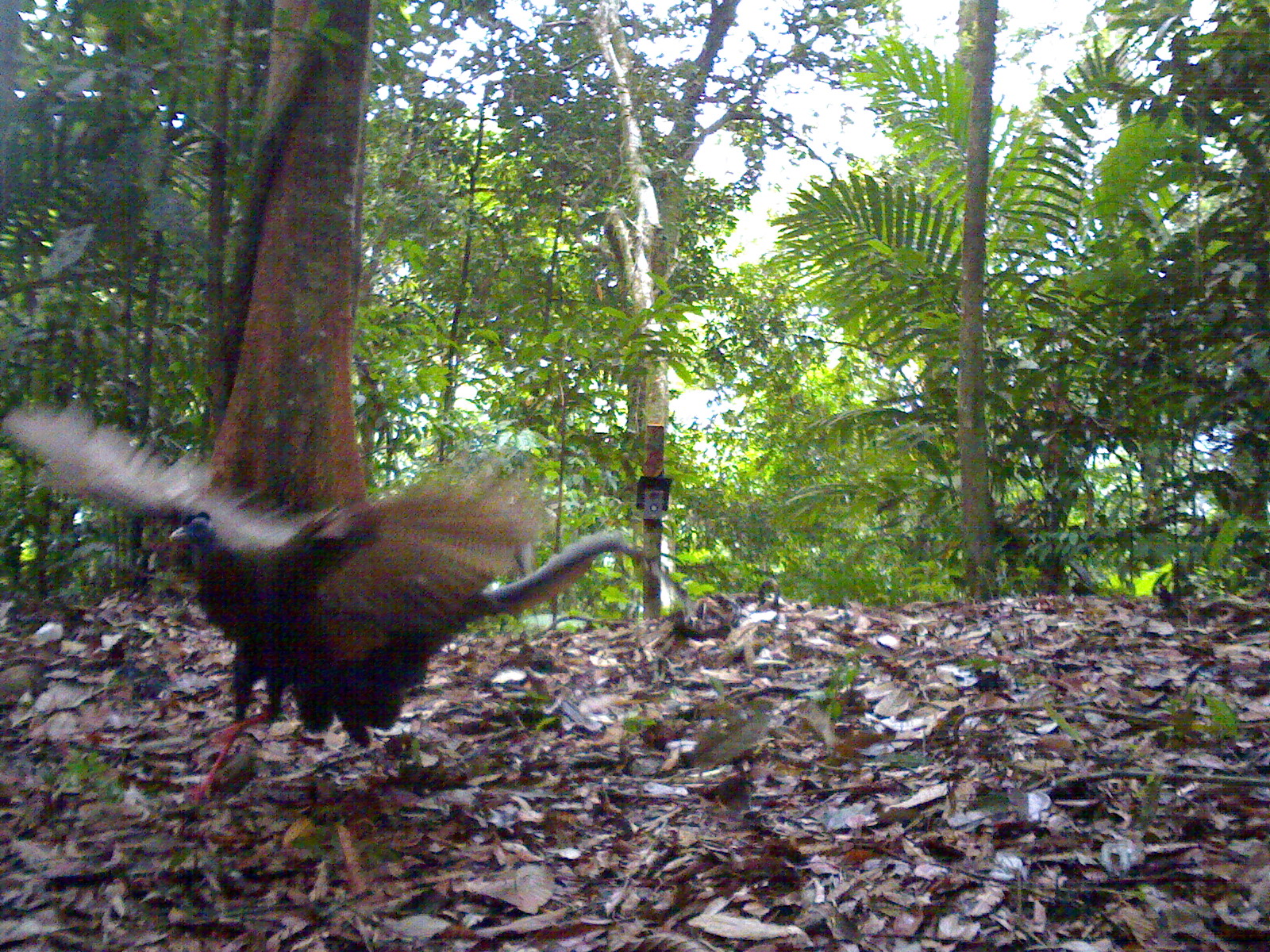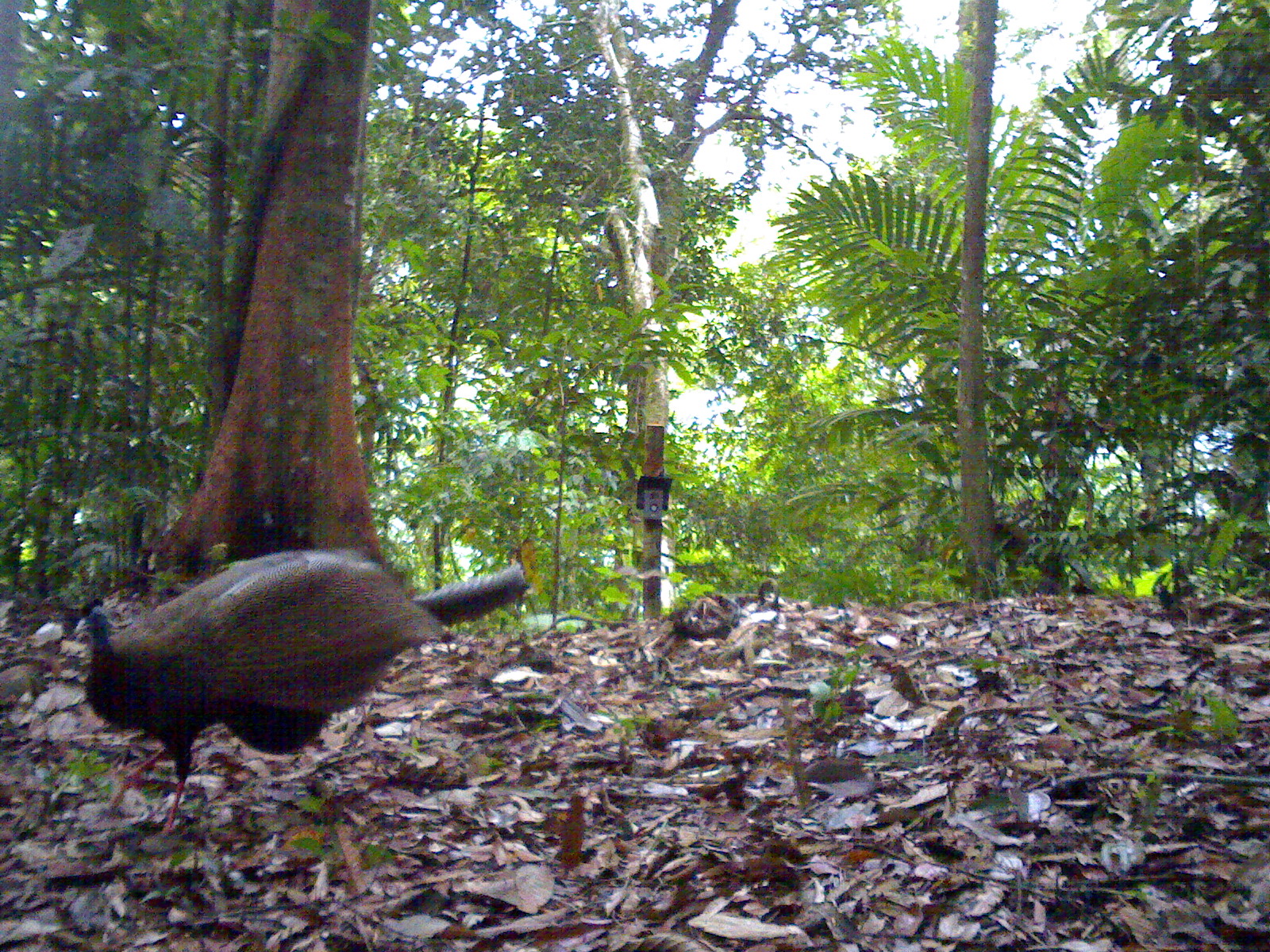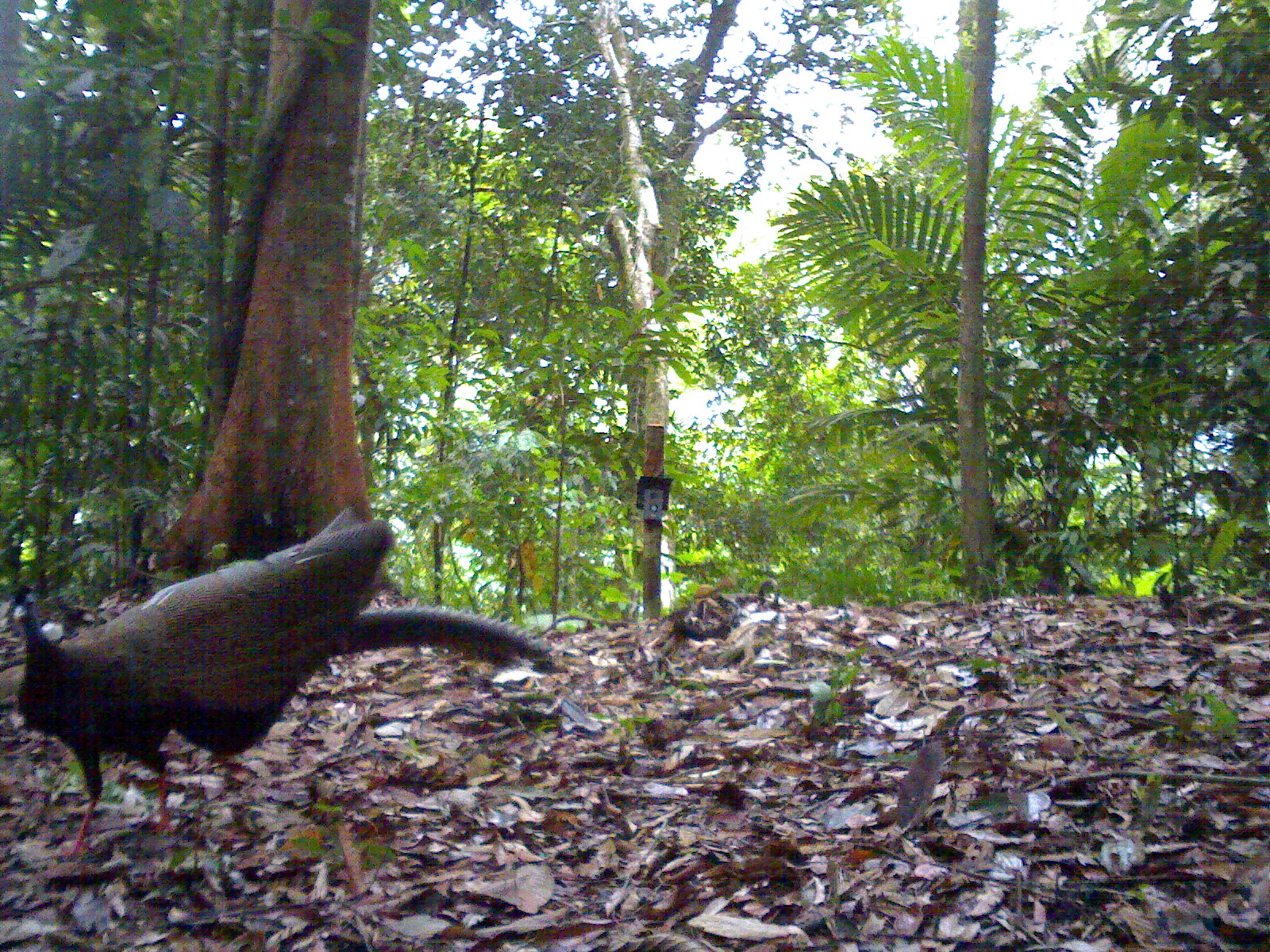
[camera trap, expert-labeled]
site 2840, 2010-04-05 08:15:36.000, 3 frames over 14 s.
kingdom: Animalia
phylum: Chordata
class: Aves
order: Galliformes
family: Phasianidae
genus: Argusianus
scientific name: Argusianus argus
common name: great argus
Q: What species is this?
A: Argusianus argus (great argus).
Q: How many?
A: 1.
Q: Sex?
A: Female.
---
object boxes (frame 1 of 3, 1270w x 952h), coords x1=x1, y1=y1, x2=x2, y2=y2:
argusianus argus: x1=0, y1=395, x2=679, y2=805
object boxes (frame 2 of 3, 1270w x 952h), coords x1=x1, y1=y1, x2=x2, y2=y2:
argusianus argus: x1=69, y1=542, x2=531, y2=844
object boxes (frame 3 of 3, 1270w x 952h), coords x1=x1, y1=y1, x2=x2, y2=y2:
argusianus argus: x1=9, y1=503, x2=555, y2=867